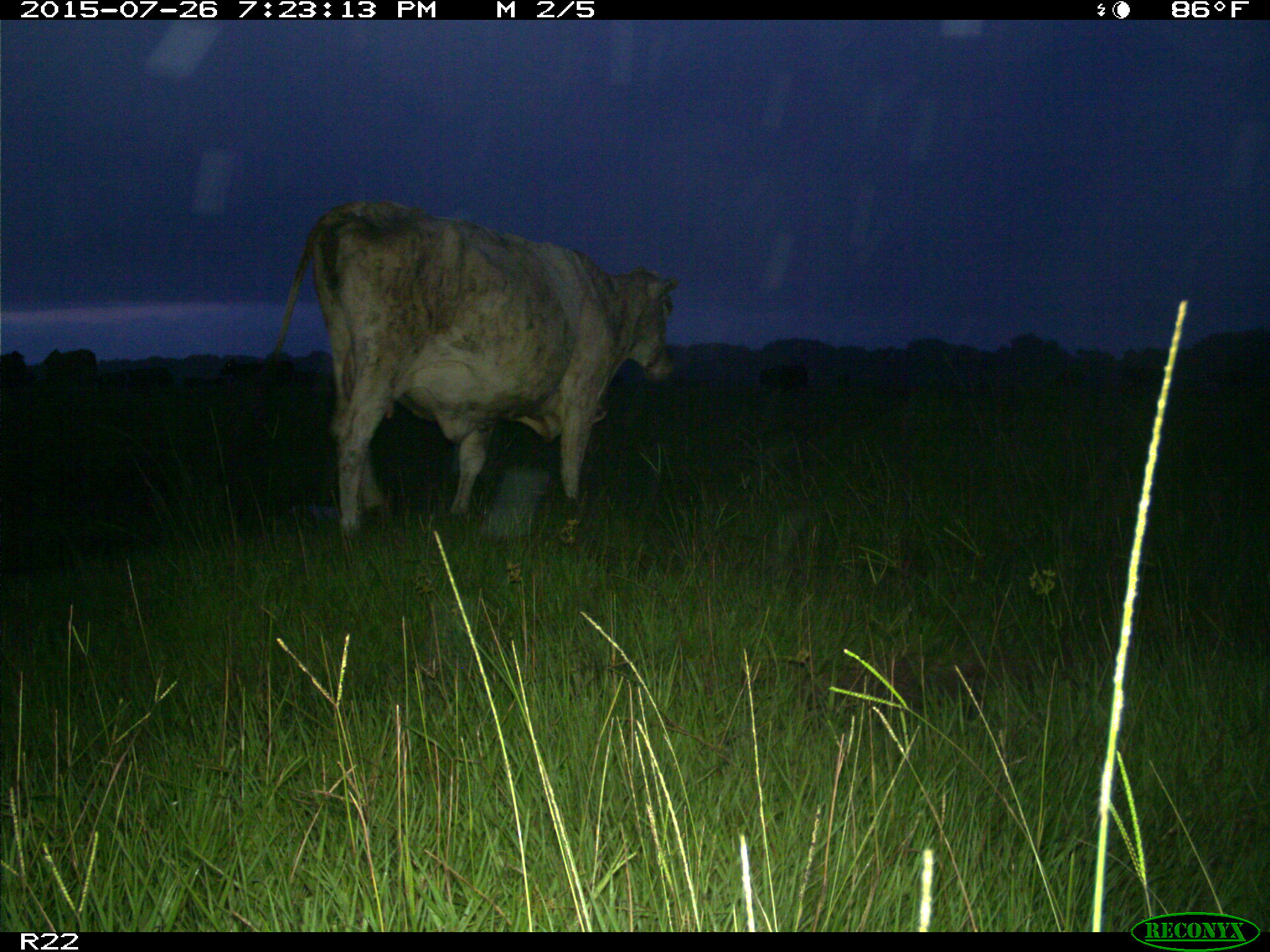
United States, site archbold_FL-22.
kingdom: Animalia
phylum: Chordata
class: Mammalia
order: Artiodactyla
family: Bovidae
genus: Bos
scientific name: Bos taurus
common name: domestic cow